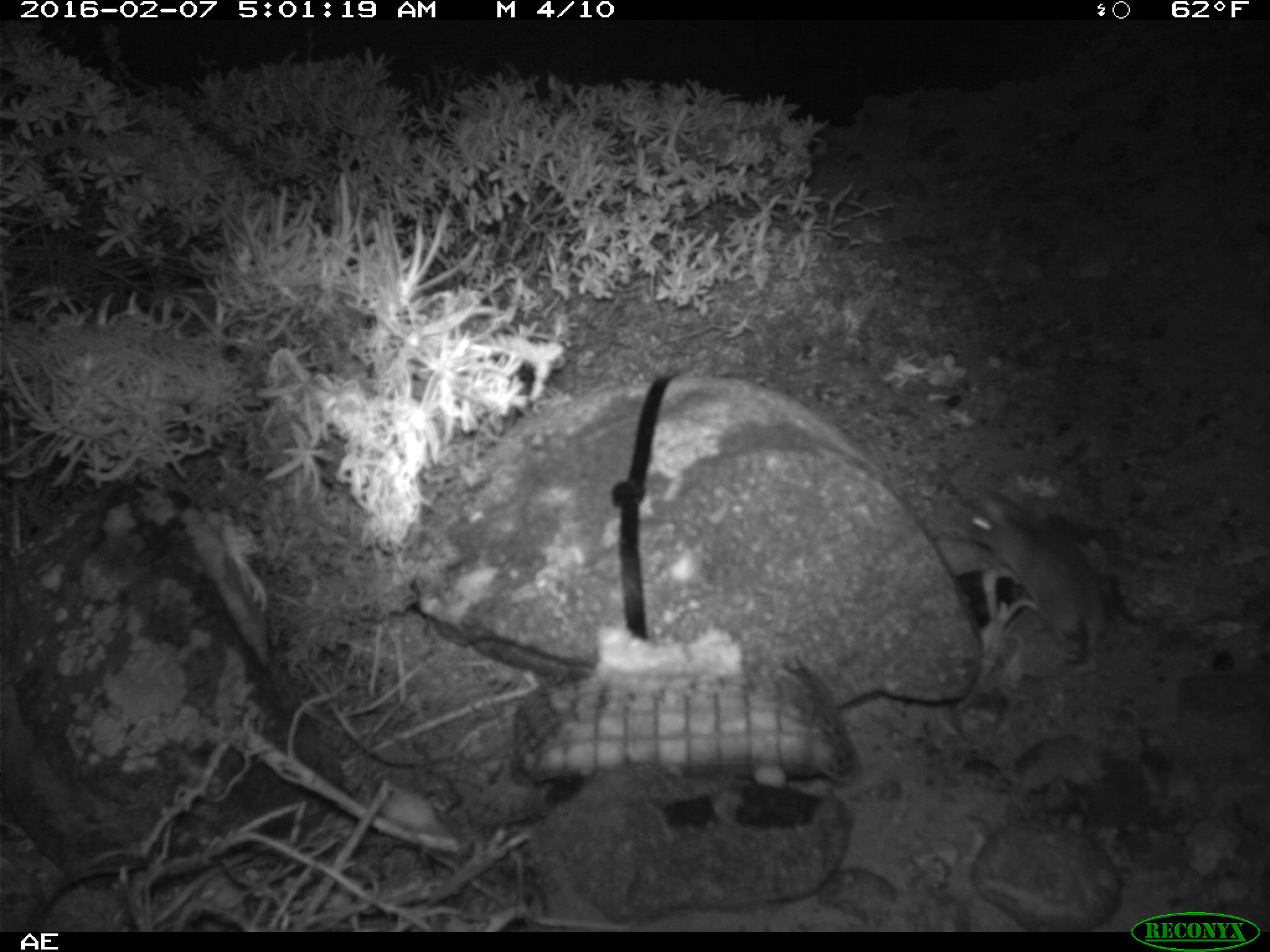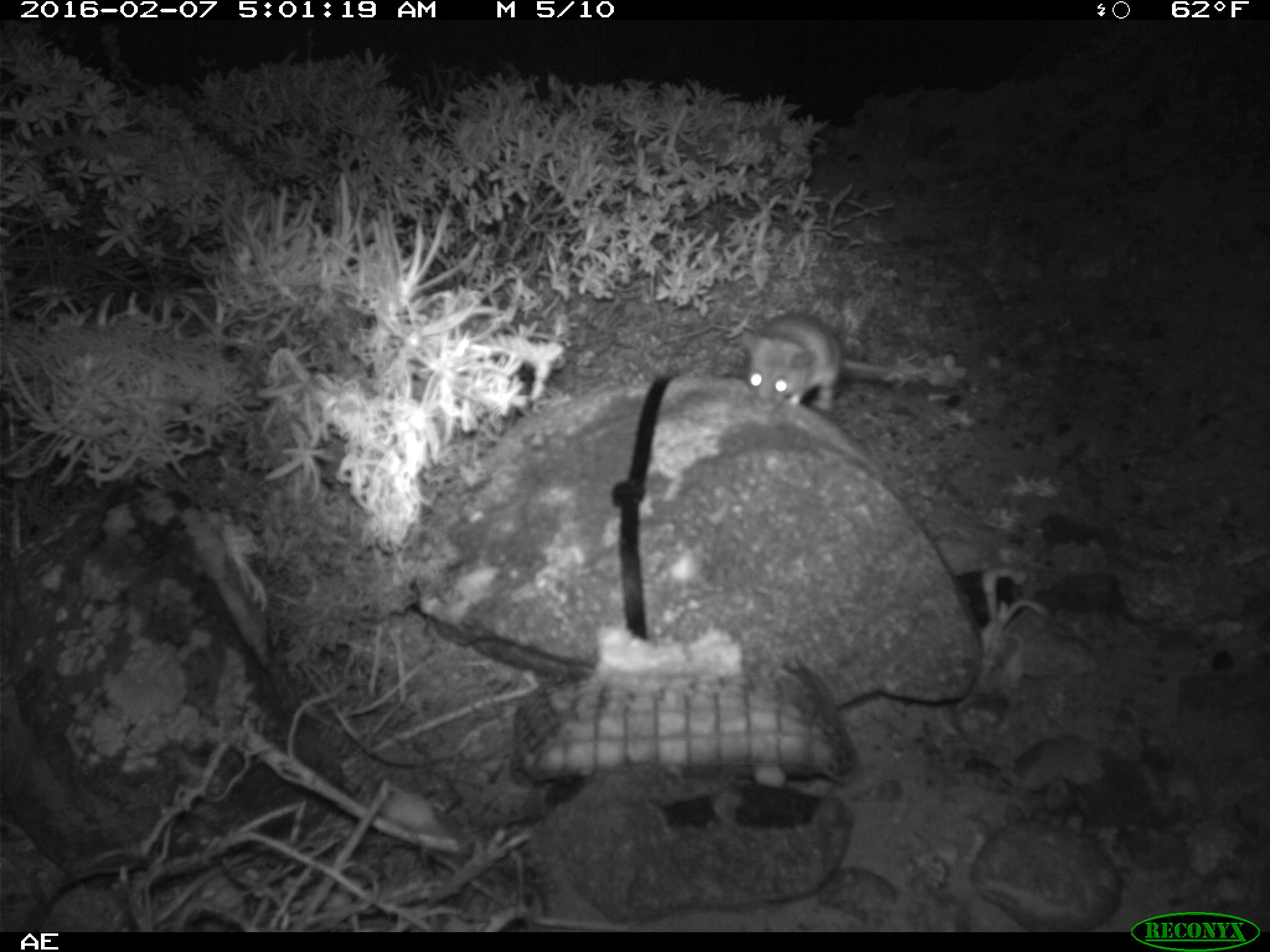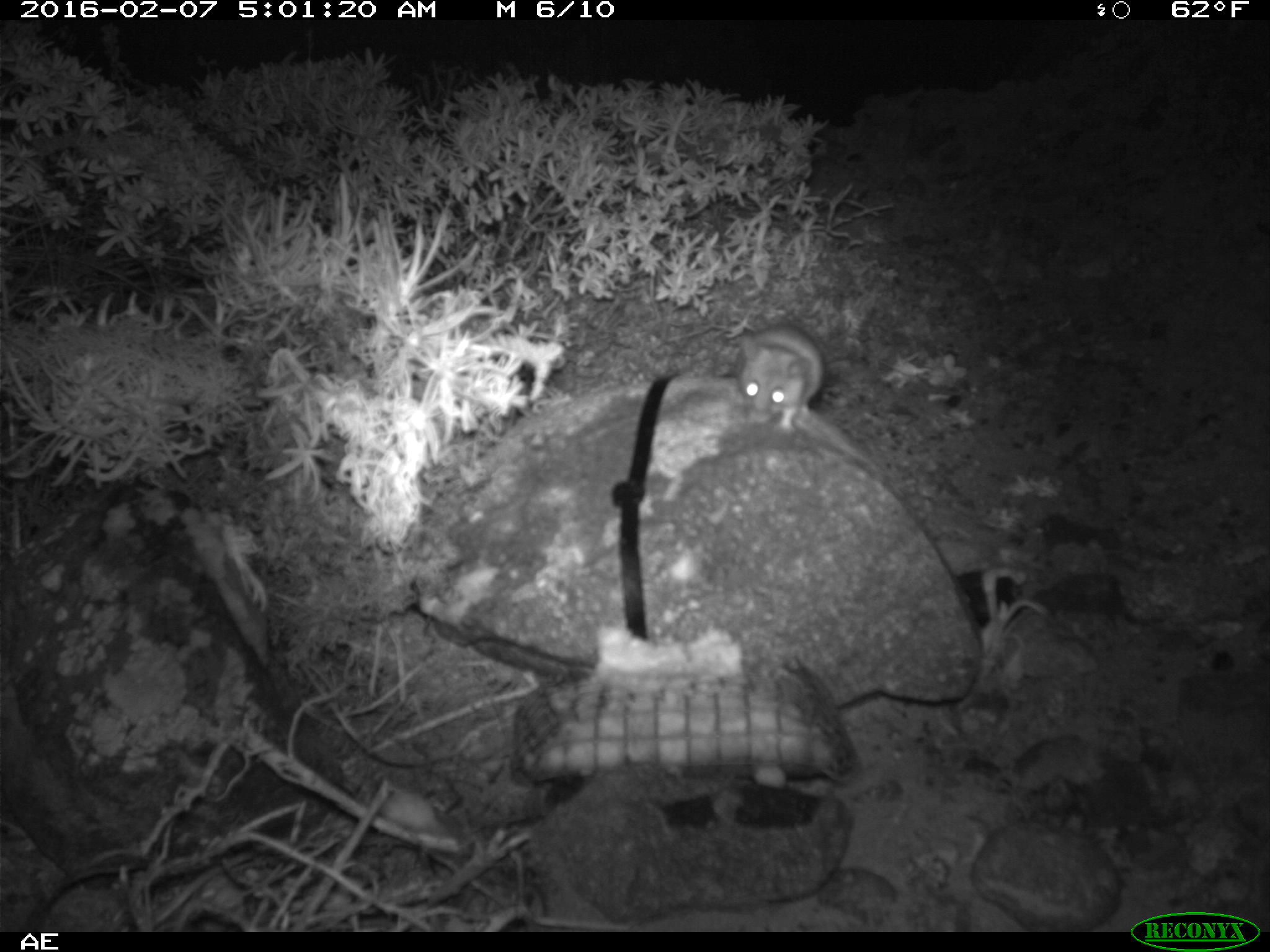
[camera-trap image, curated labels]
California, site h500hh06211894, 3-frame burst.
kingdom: Animalia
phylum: Chordata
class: Mammalia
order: Rodentia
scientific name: Rodentia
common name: rodent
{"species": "rodent (Rodentia)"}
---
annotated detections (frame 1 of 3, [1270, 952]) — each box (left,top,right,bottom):
rodent: (958,488,1106,679)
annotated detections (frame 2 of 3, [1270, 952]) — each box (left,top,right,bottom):
rodent: (740,312,895,412)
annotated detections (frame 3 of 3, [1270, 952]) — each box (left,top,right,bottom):
rodent: (737,327,825,432)